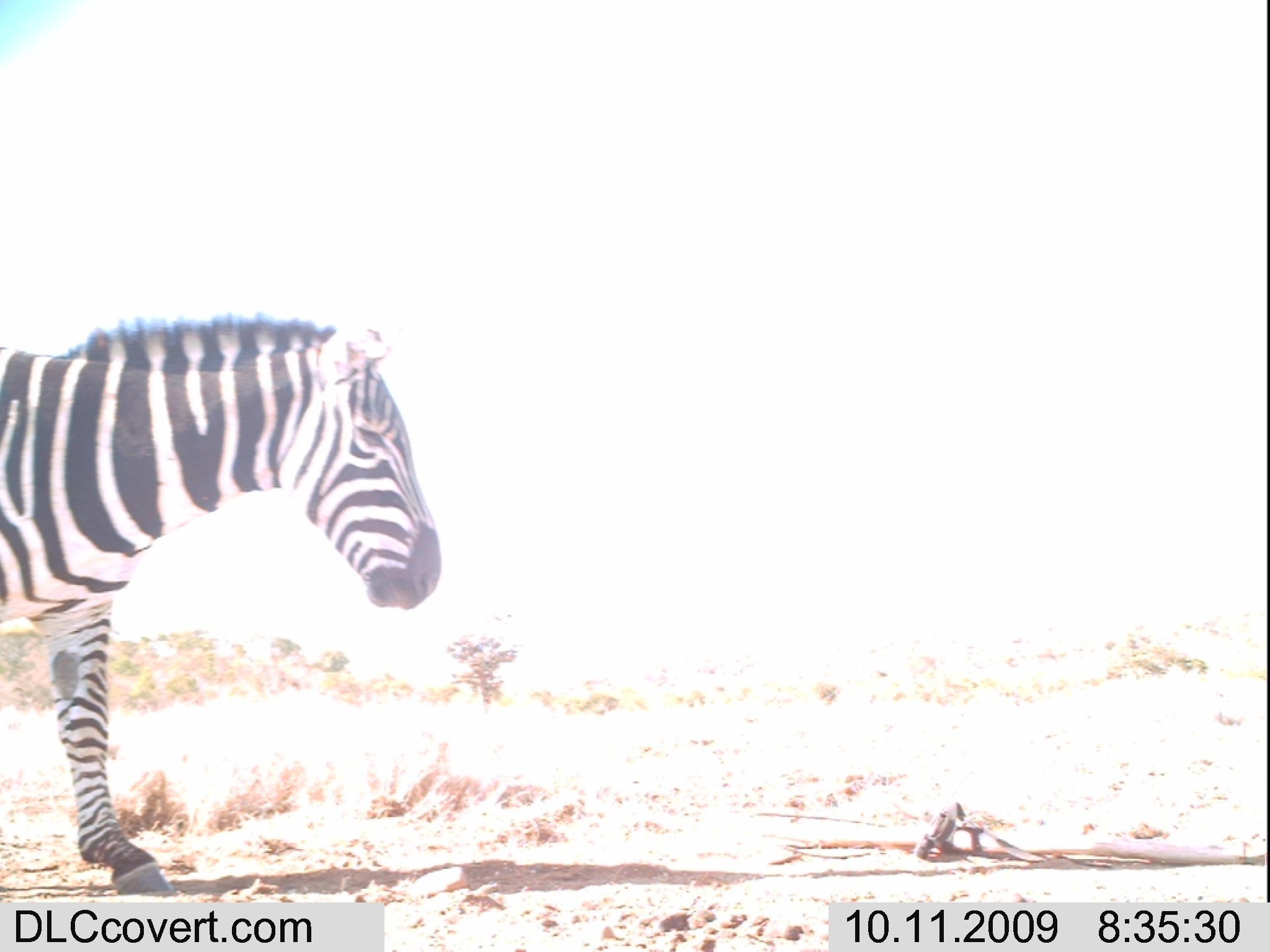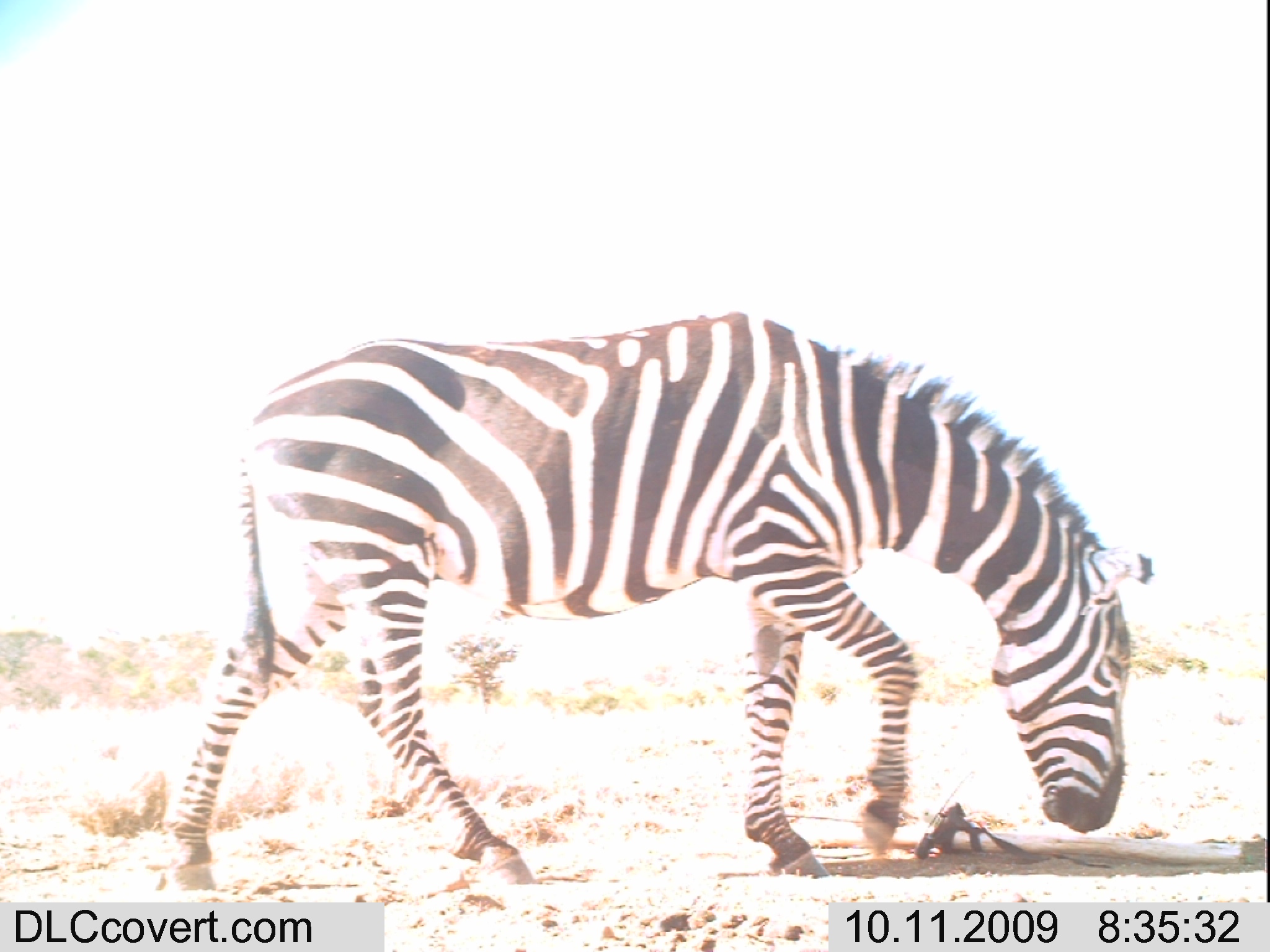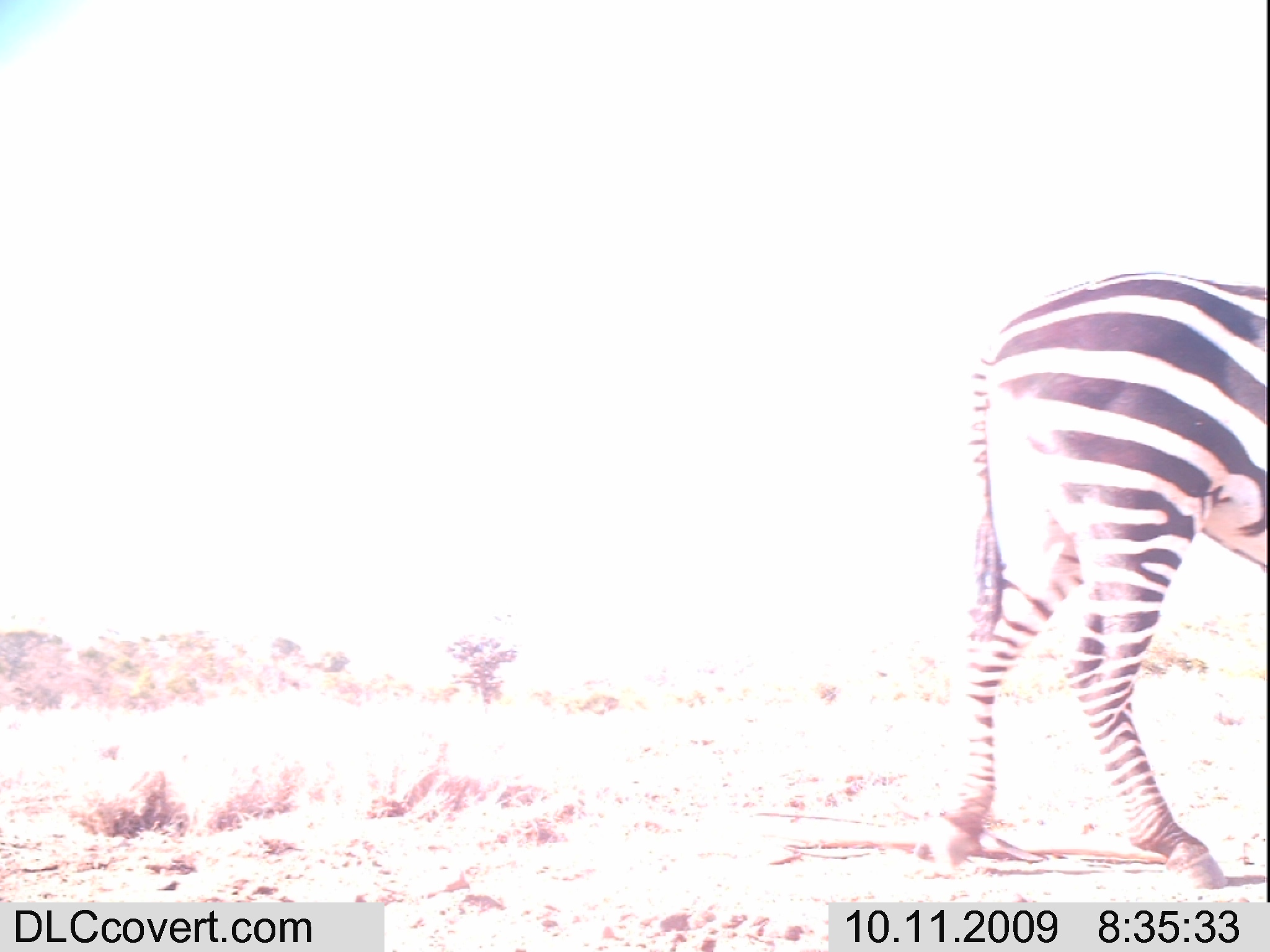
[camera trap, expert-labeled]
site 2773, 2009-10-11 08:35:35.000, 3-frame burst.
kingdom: Animalia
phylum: Chordata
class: Mammalia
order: Perissodactyla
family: Equidae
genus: Equus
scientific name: Equus quagga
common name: plains zebra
Equus quagga (plains zebra), count 1.